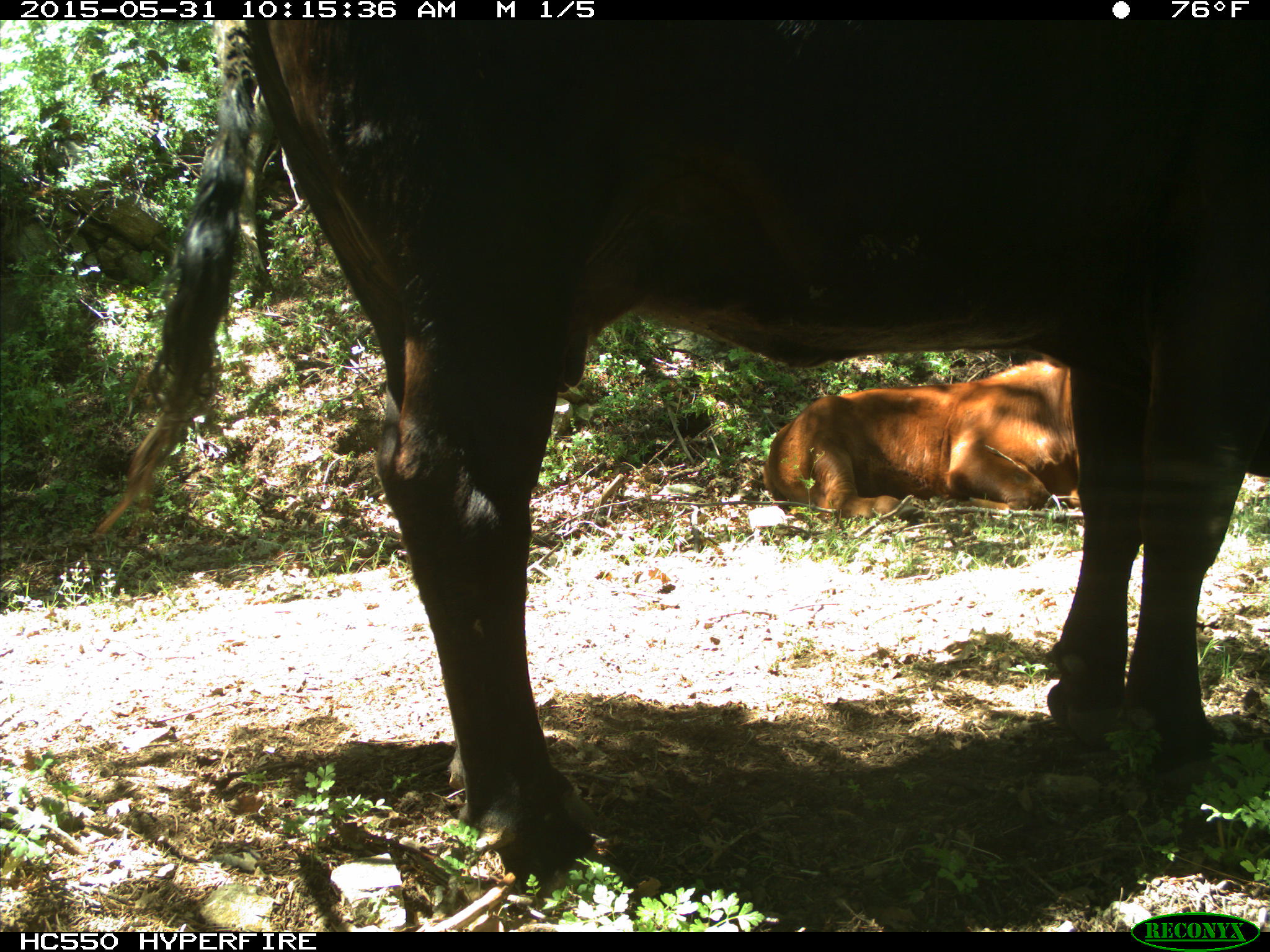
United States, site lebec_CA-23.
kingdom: Animalia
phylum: Chordata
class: Mammalia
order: Artiodactyla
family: Bovidae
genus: Bos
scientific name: Bos taurus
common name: domestic cow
Bos taurus (domestic cow).